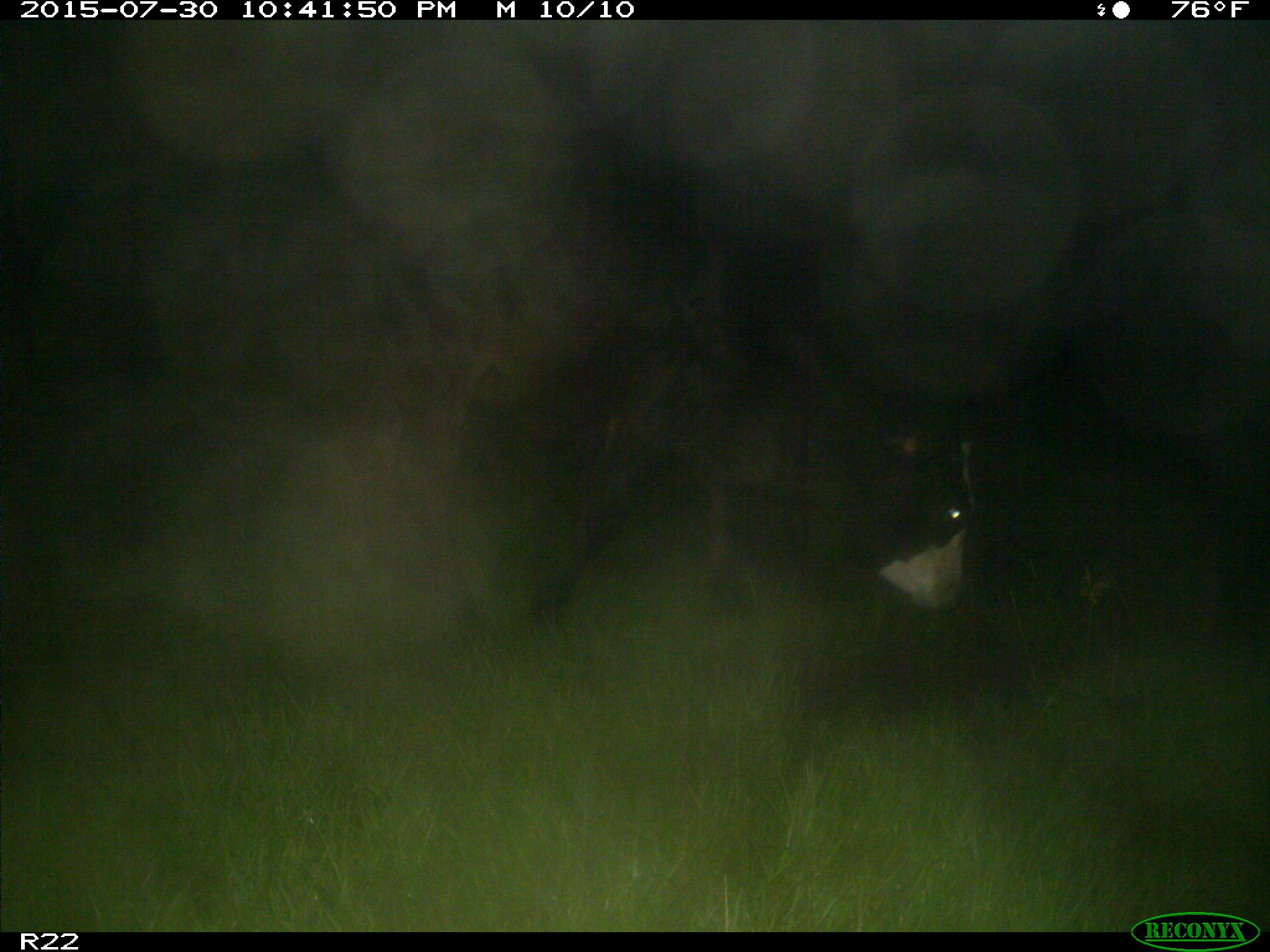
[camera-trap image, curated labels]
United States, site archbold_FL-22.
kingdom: Animalia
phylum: Chordata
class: Mammalia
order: Artiodactyla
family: Bovidae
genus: Bos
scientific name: Bos taurus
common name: domestic cow